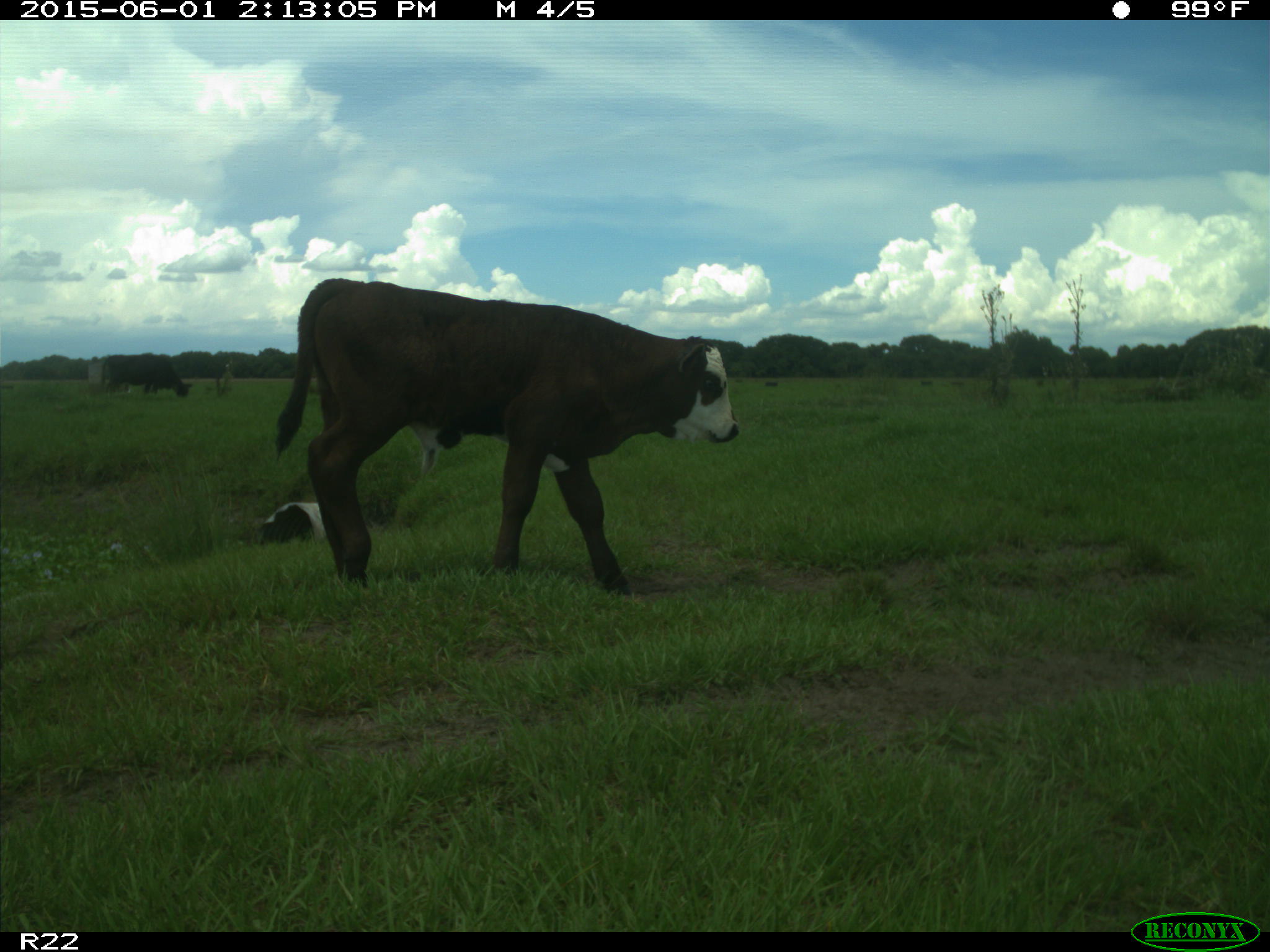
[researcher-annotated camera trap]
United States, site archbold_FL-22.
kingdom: Animalia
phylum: Chordata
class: Mammalia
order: Artiodactyla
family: Bovidae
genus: Bos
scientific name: Bos taurus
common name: domestic cow